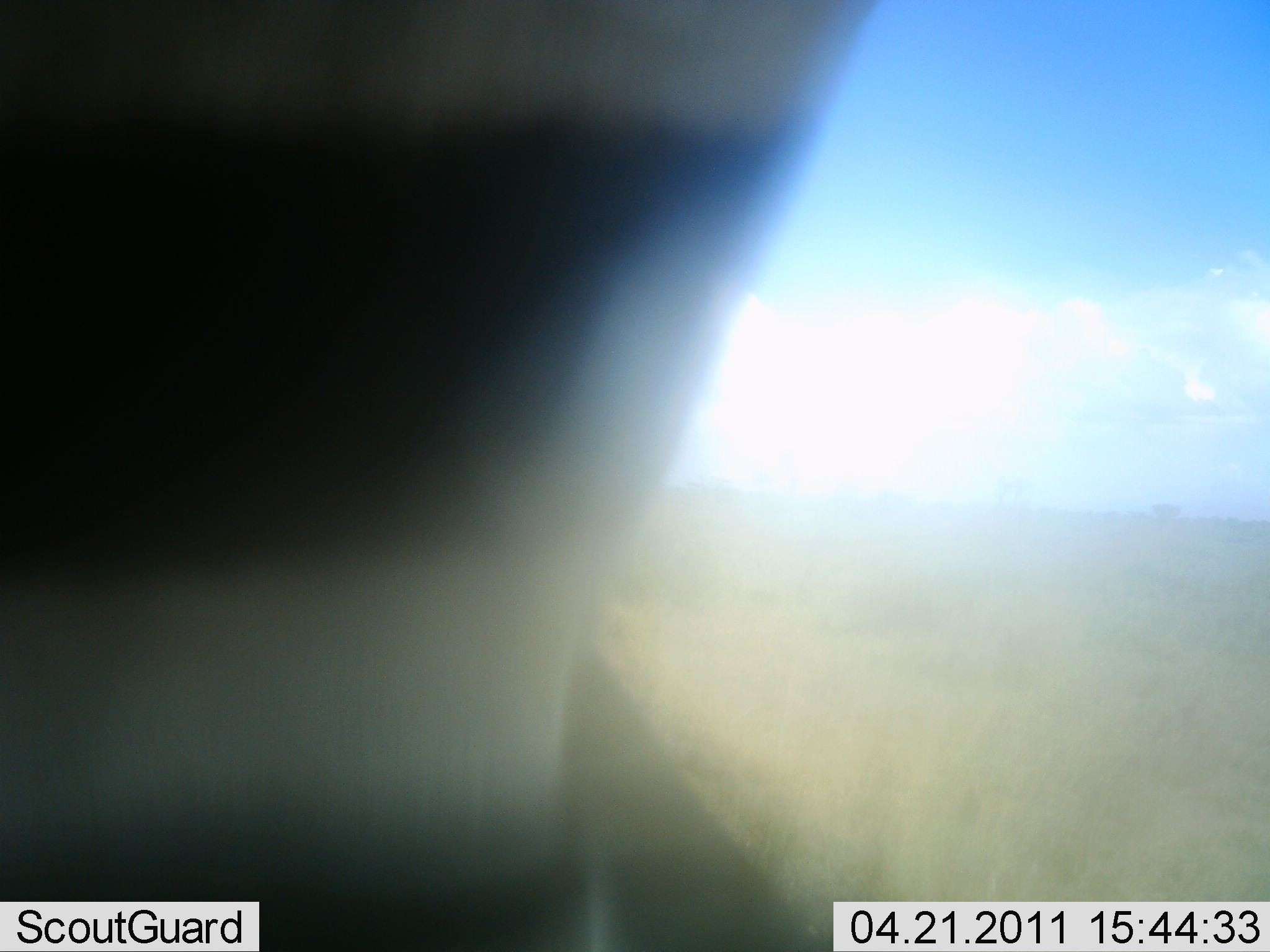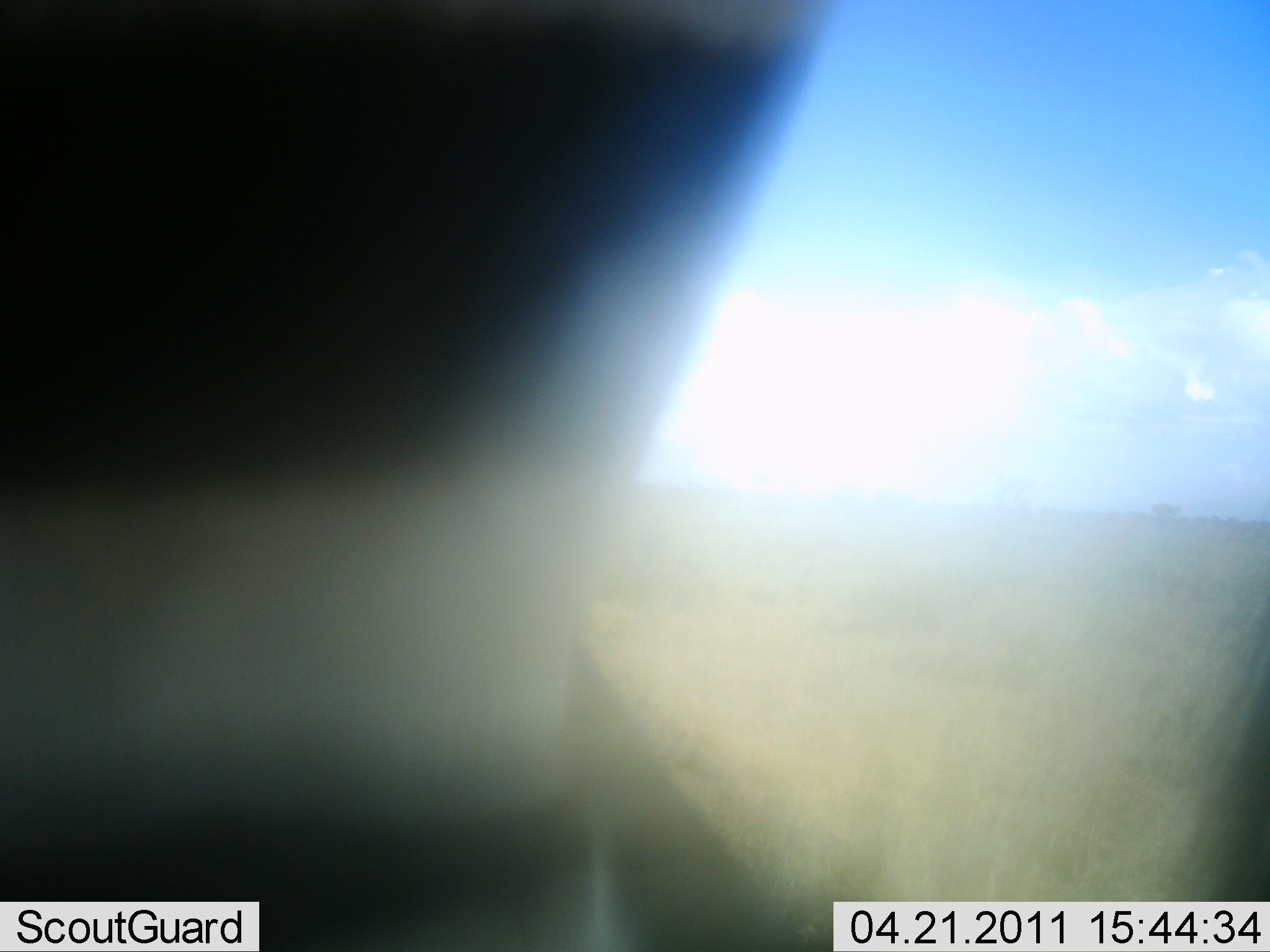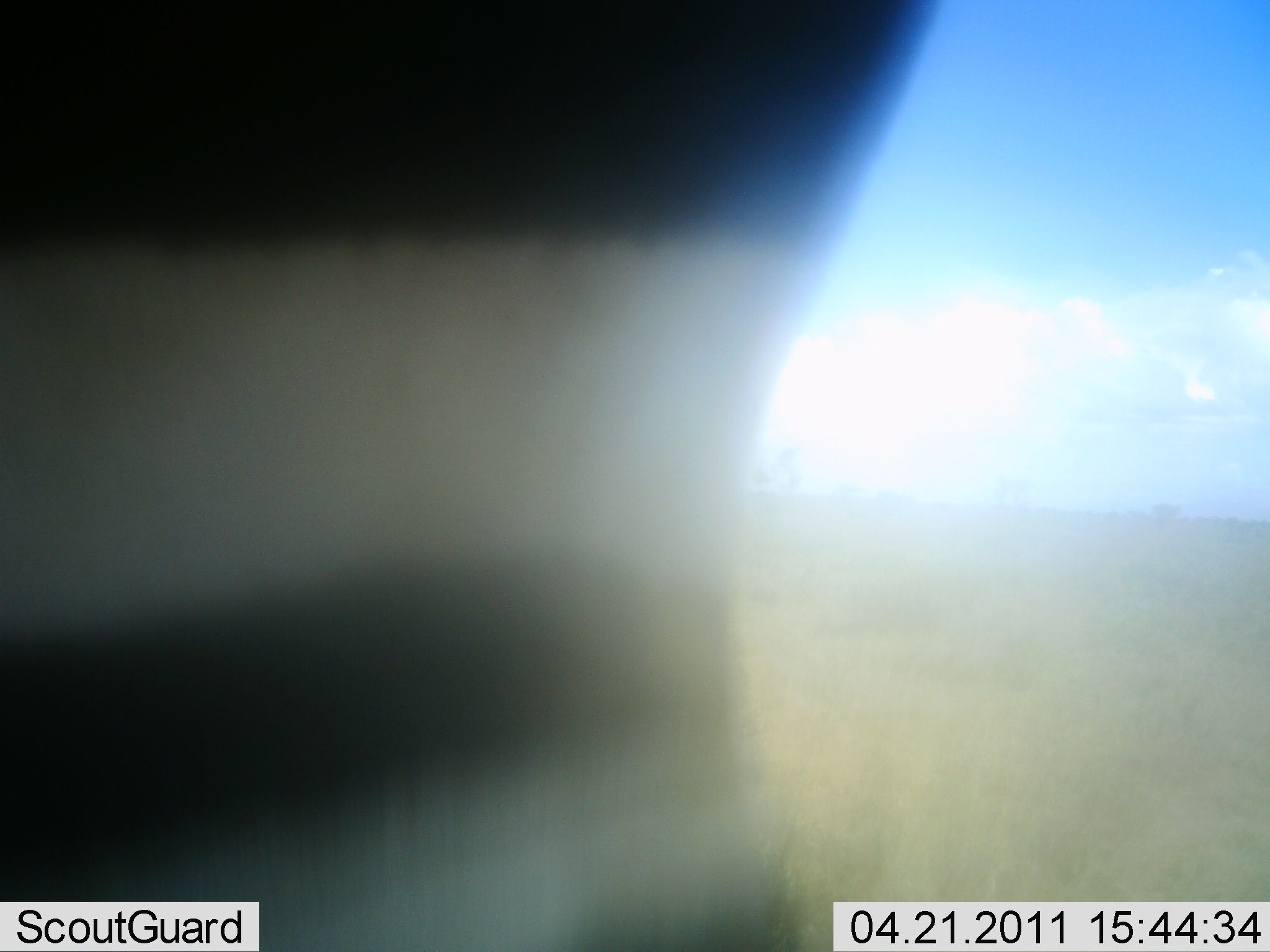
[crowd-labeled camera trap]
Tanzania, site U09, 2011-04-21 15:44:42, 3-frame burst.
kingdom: Animalia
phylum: Chordata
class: Mammalia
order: Perissodactyla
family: Equidae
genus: Equus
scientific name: Equus quagga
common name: plains zebra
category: zebra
Zebra (plains zebra) (Equus quagga), count 1. Behavior (volunteer vote fractions): standing 70%, resting 10%, moving 20%, interacting 0%. Young present (vote fraction): 0%. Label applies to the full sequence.